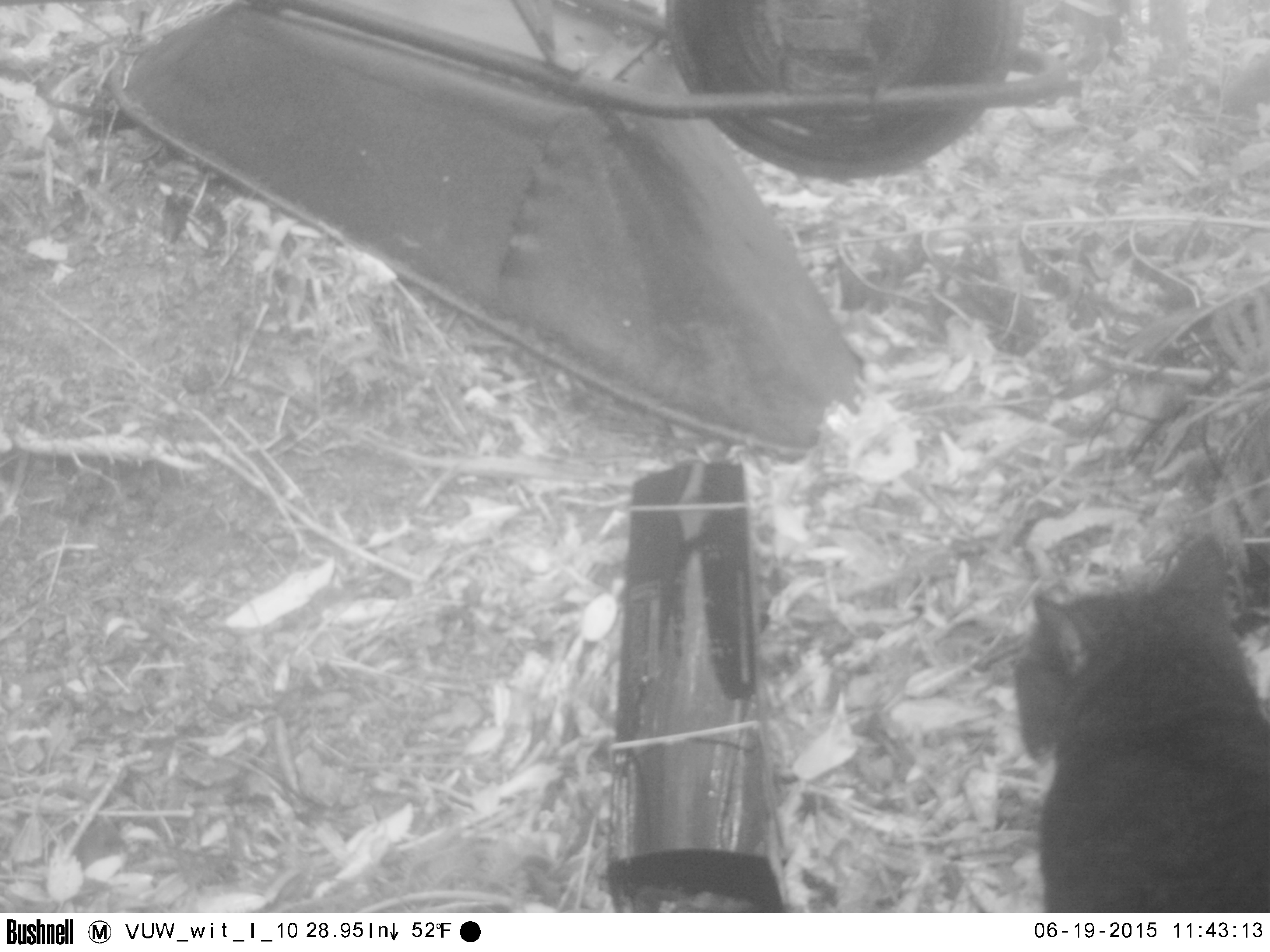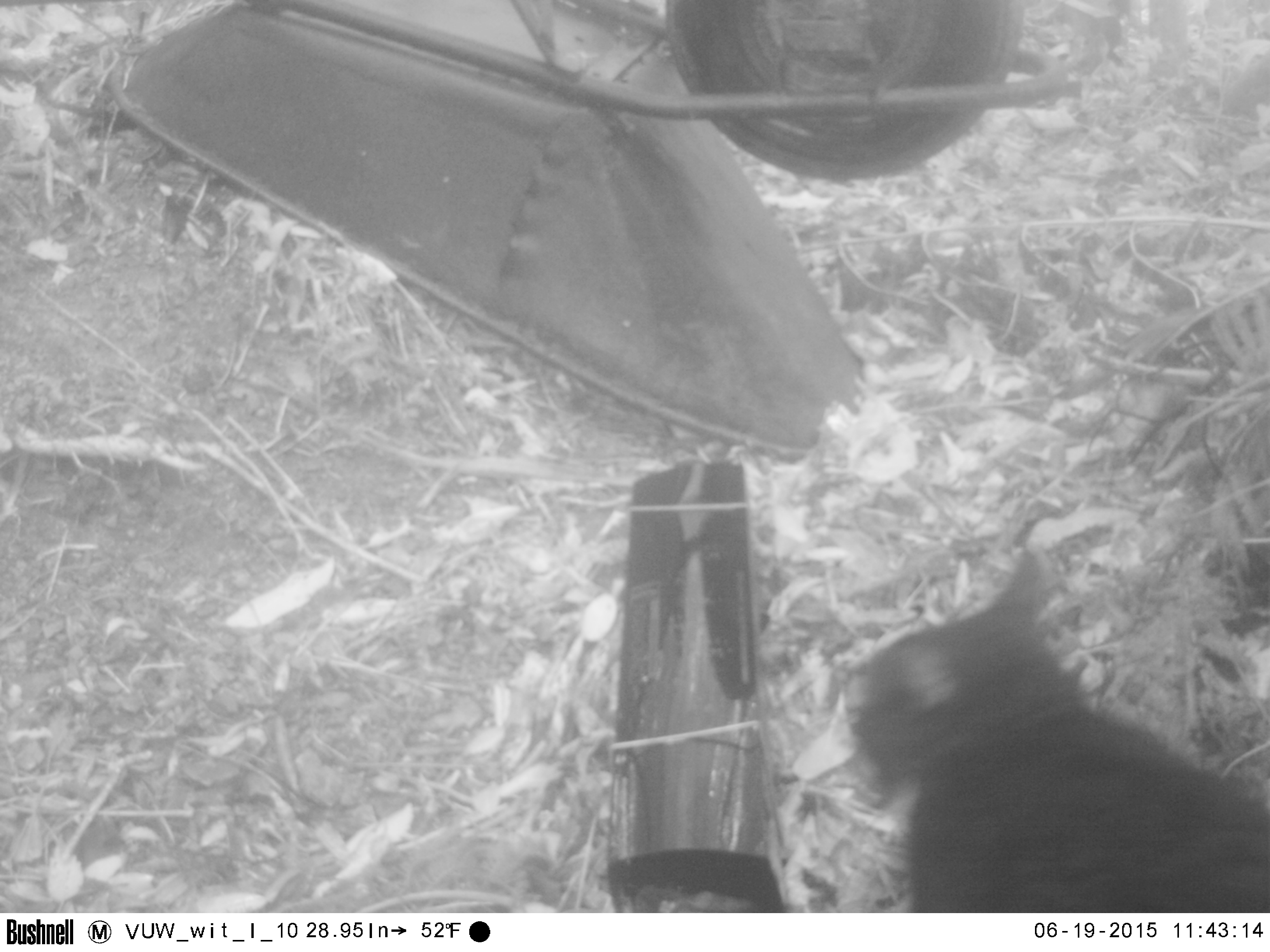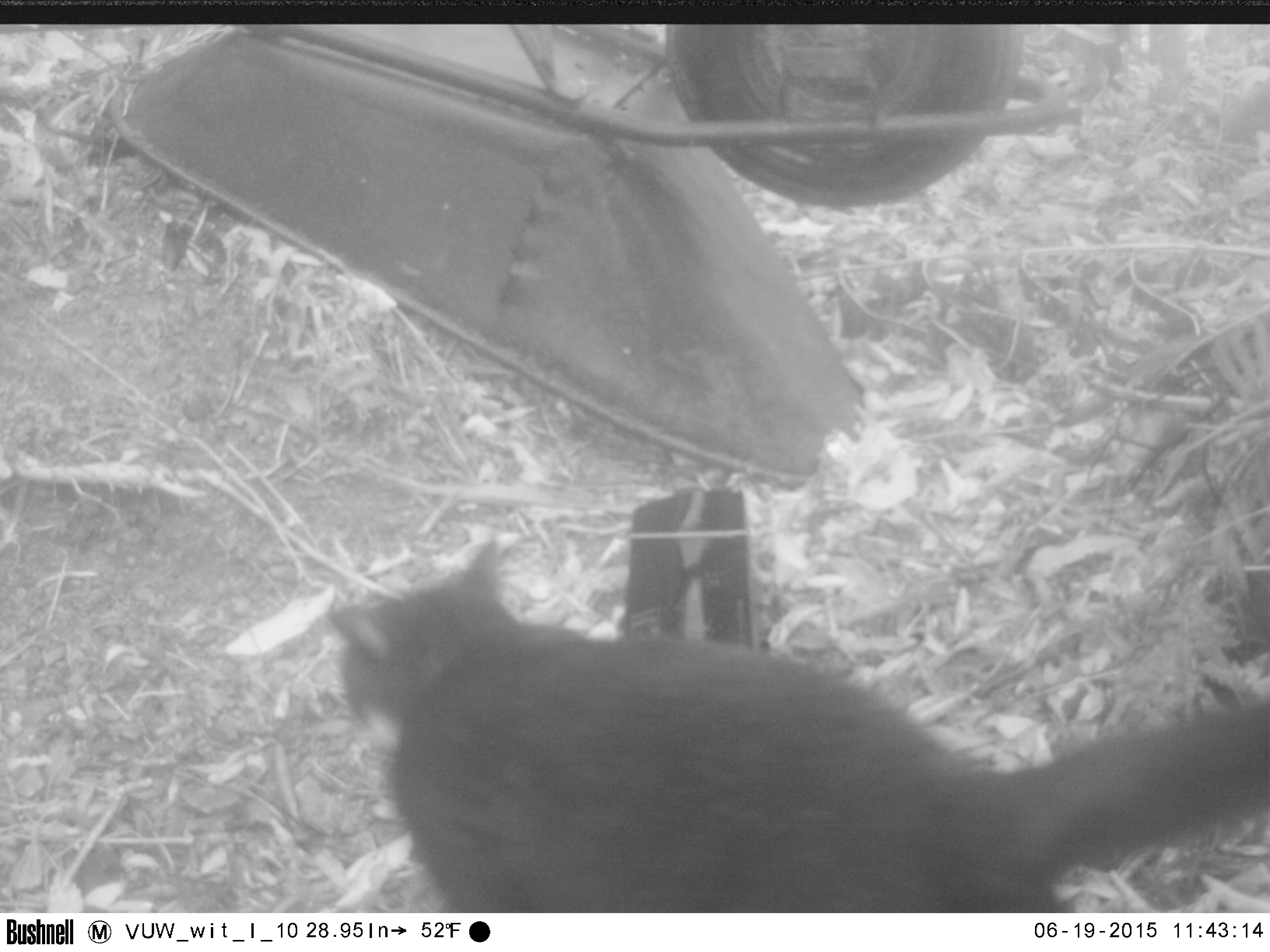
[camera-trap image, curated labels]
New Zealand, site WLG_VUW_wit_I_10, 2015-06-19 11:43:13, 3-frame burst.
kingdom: Animalia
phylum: Chordata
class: Mammalia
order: Carnivora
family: Felidae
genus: Felis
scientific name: Felis catus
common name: domestic cat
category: cat